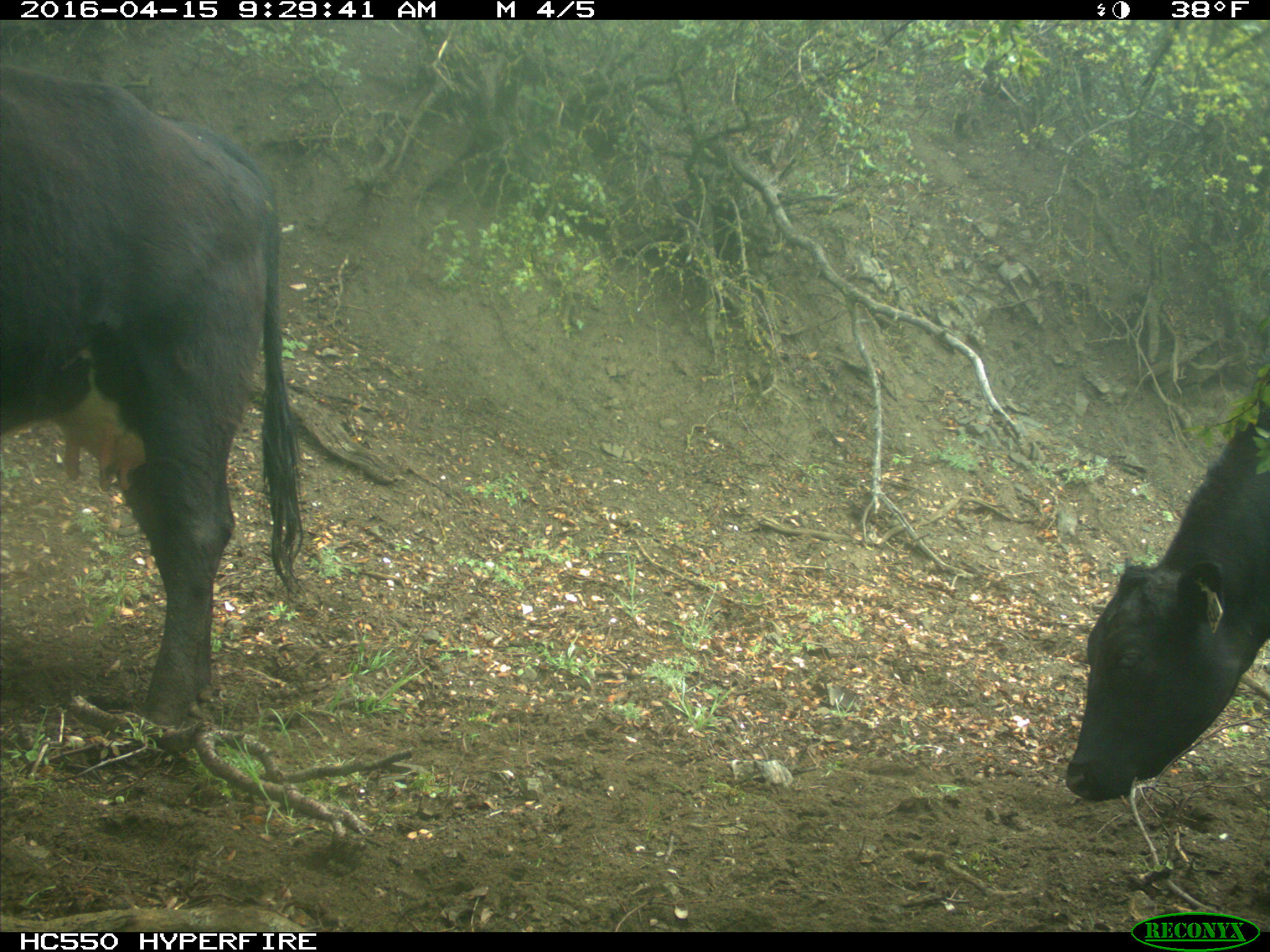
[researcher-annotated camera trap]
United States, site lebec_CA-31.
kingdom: Animalia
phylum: Chordata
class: Mammalia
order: Artiodactyla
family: Bovidae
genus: Bos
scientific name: Bos taurus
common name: domestic cow